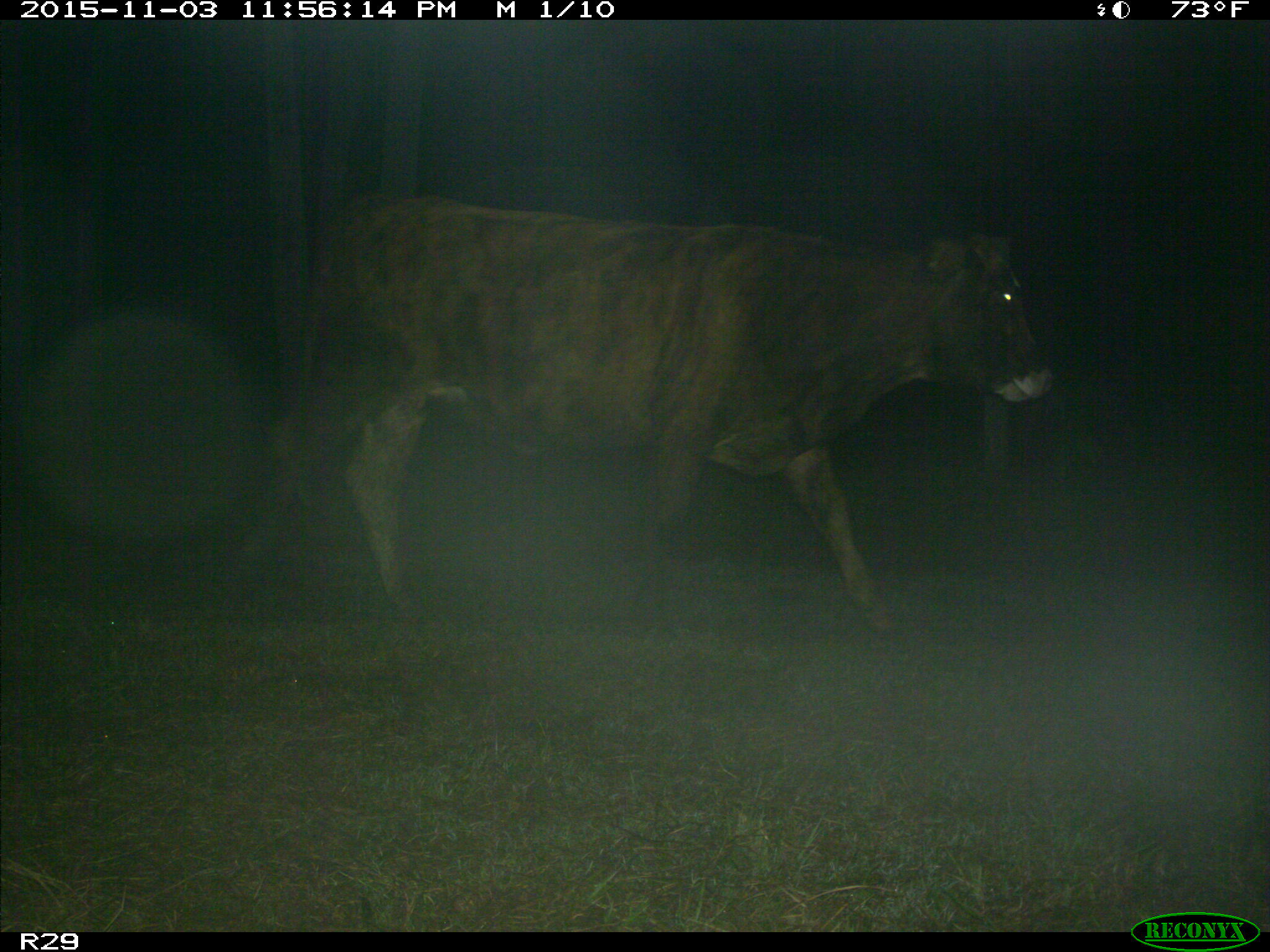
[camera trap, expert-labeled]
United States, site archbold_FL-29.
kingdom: Animalia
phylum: Chordata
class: Mammalia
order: Artiodactyla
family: Bovidae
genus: Bos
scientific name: Bos taurus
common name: domestic cow